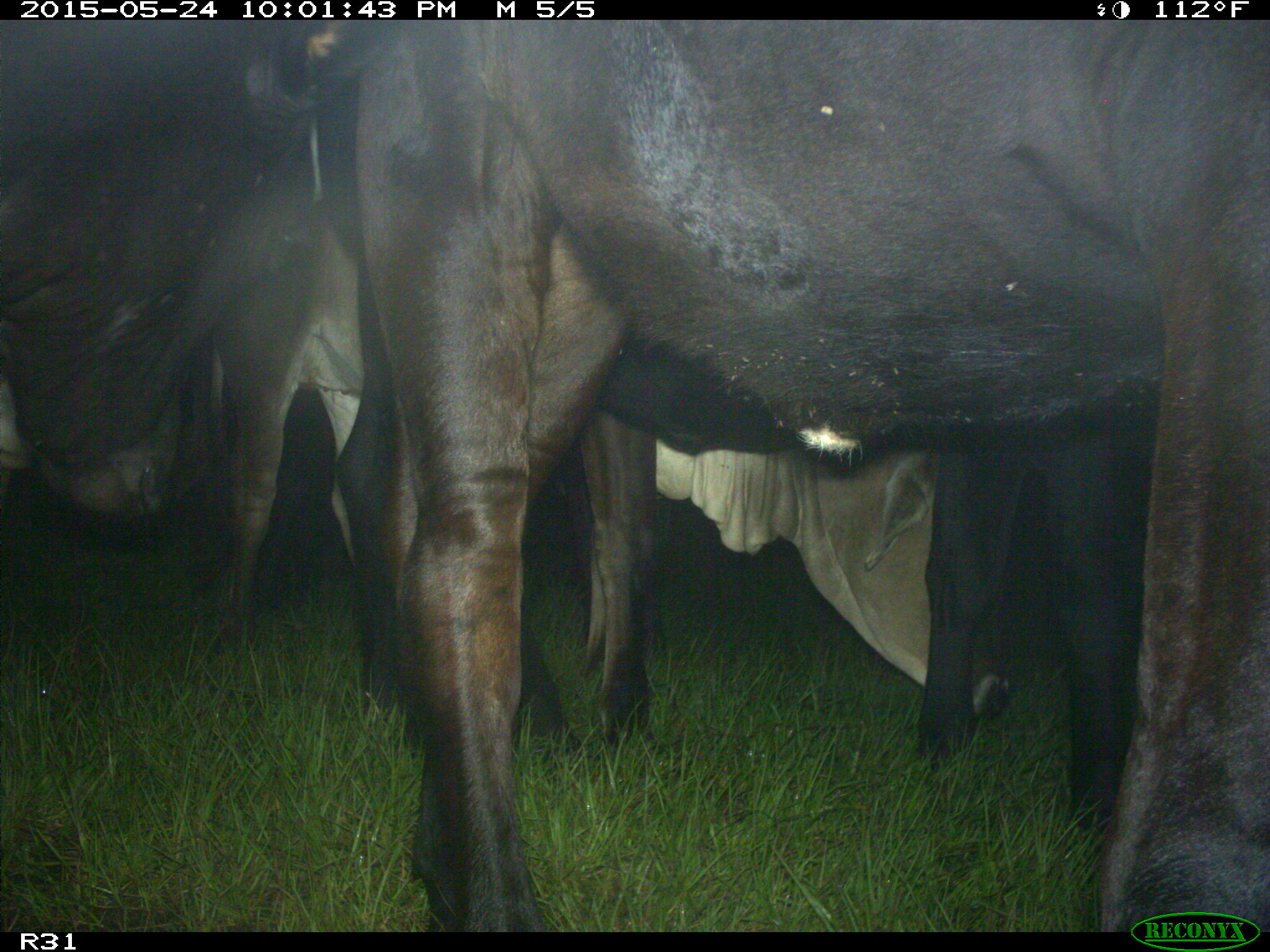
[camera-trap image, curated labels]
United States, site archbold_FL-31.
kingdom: Animalia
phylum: Chordata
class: Mammalia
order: Artiodactyla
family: Bovidae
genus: Bos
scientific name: Bos taurus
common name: domestic cow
Bos taurus (domestic cow).